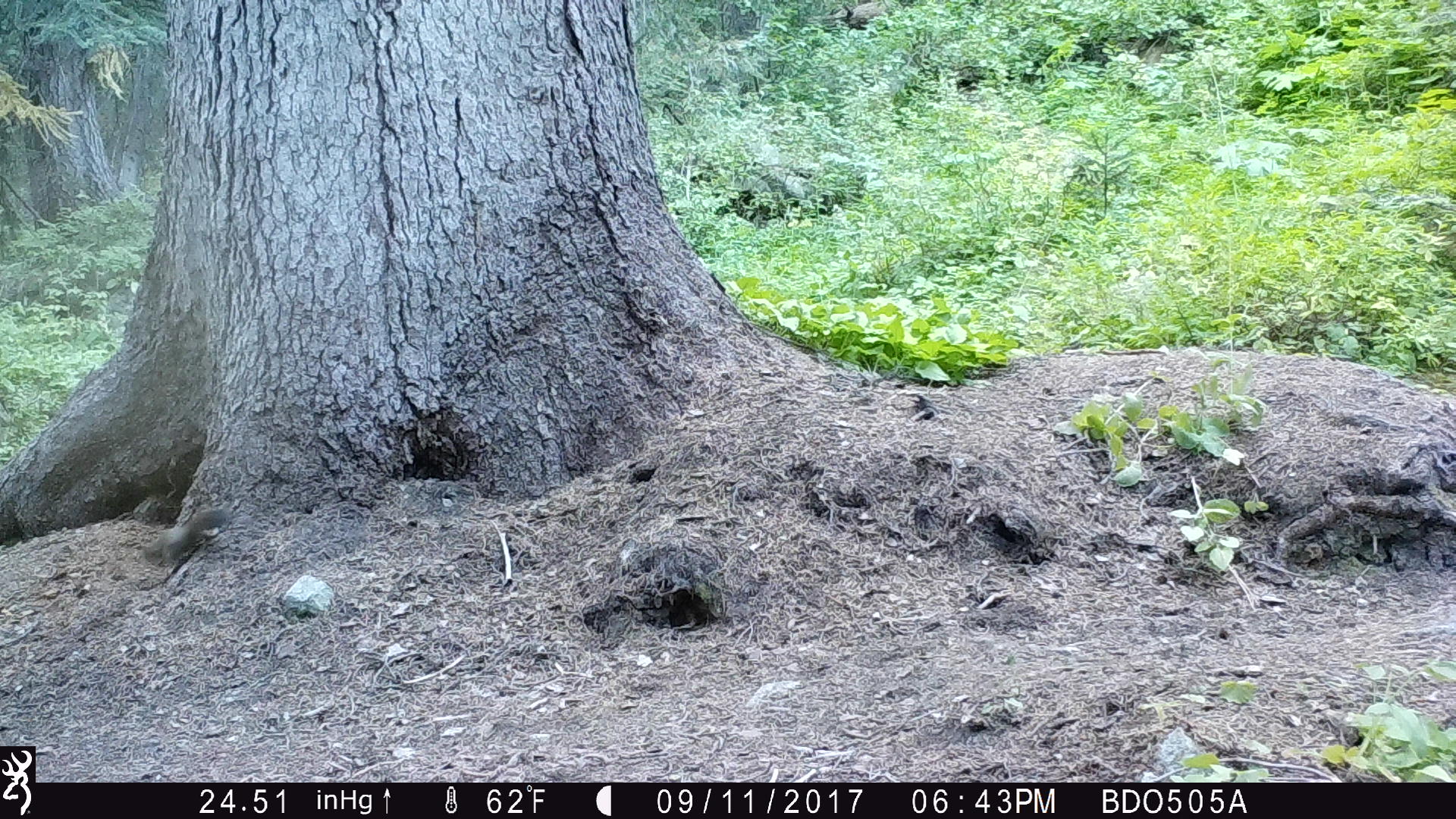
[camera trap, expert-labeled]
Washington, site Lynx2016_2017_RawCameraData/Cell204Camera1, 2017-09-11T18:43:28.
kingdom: Animalia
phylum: Chordata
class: Mammalia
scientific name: Mammalia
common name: small mammal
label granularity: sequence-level